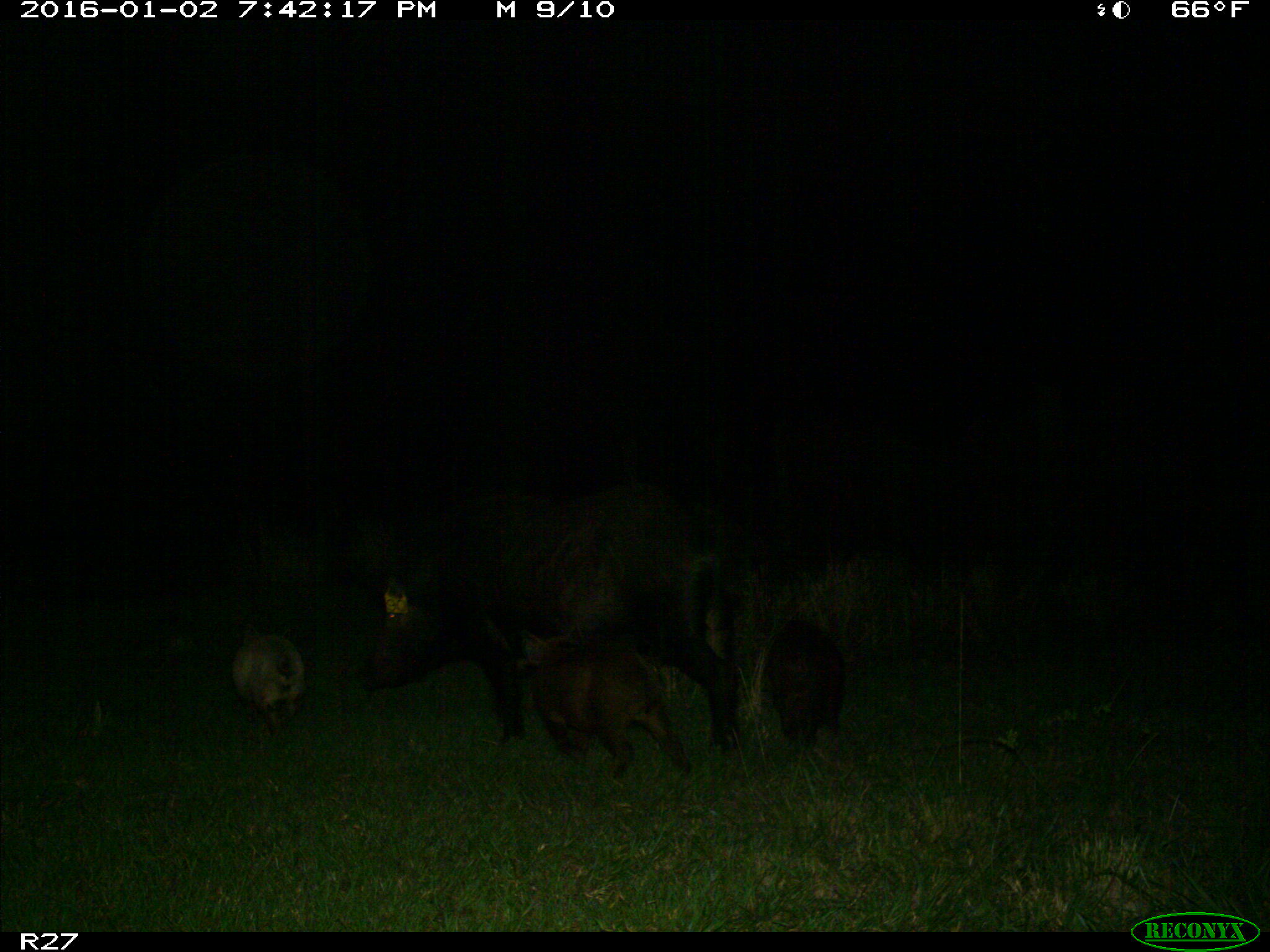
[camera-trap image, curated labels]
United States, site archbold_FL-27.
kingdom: Animalia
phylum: Chordata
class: Mammalia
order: Artiodactyla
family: Suidae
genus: Sus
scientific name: Sus scrofa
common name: wild boar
Sus scrofa (wild boar).